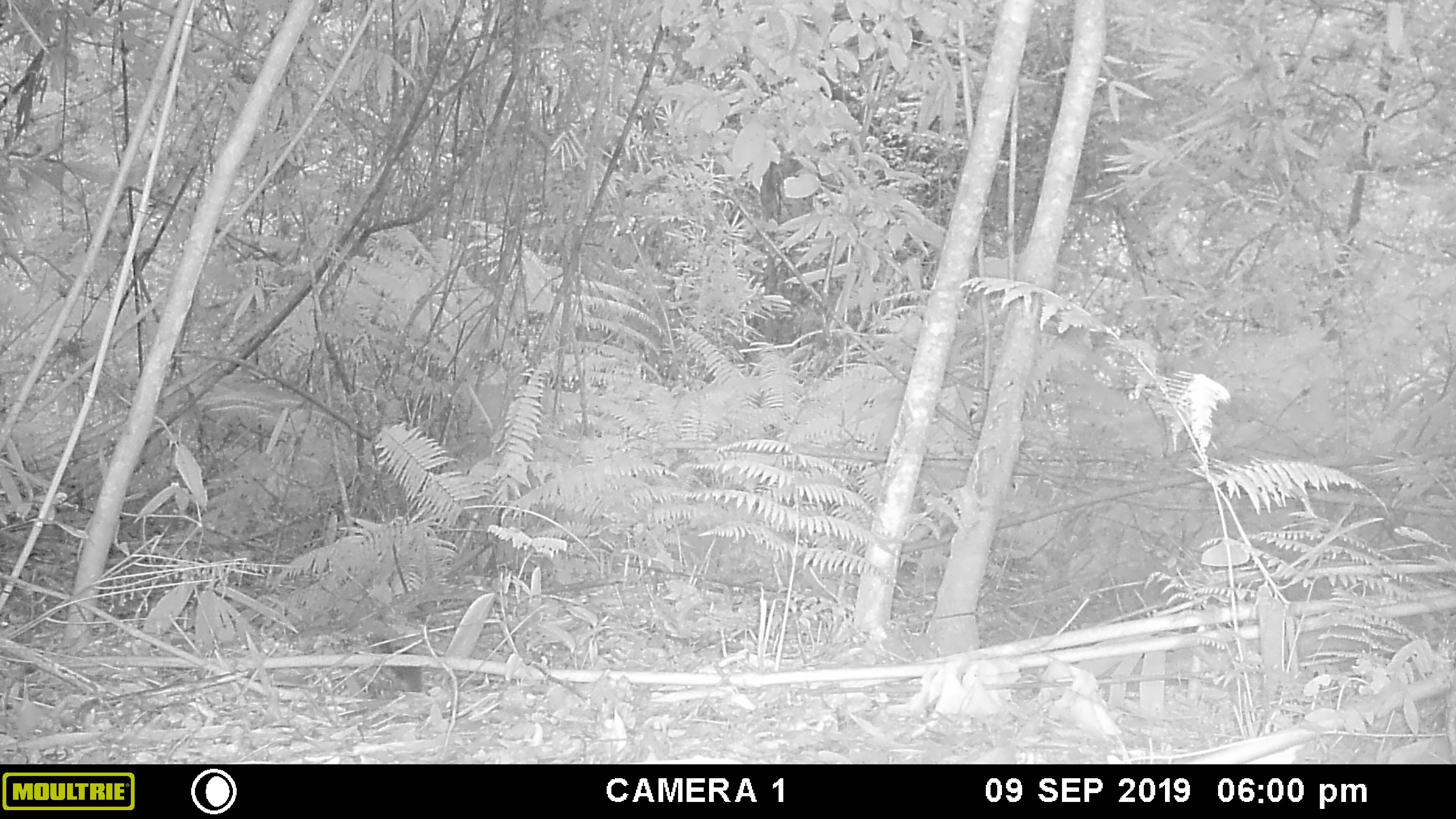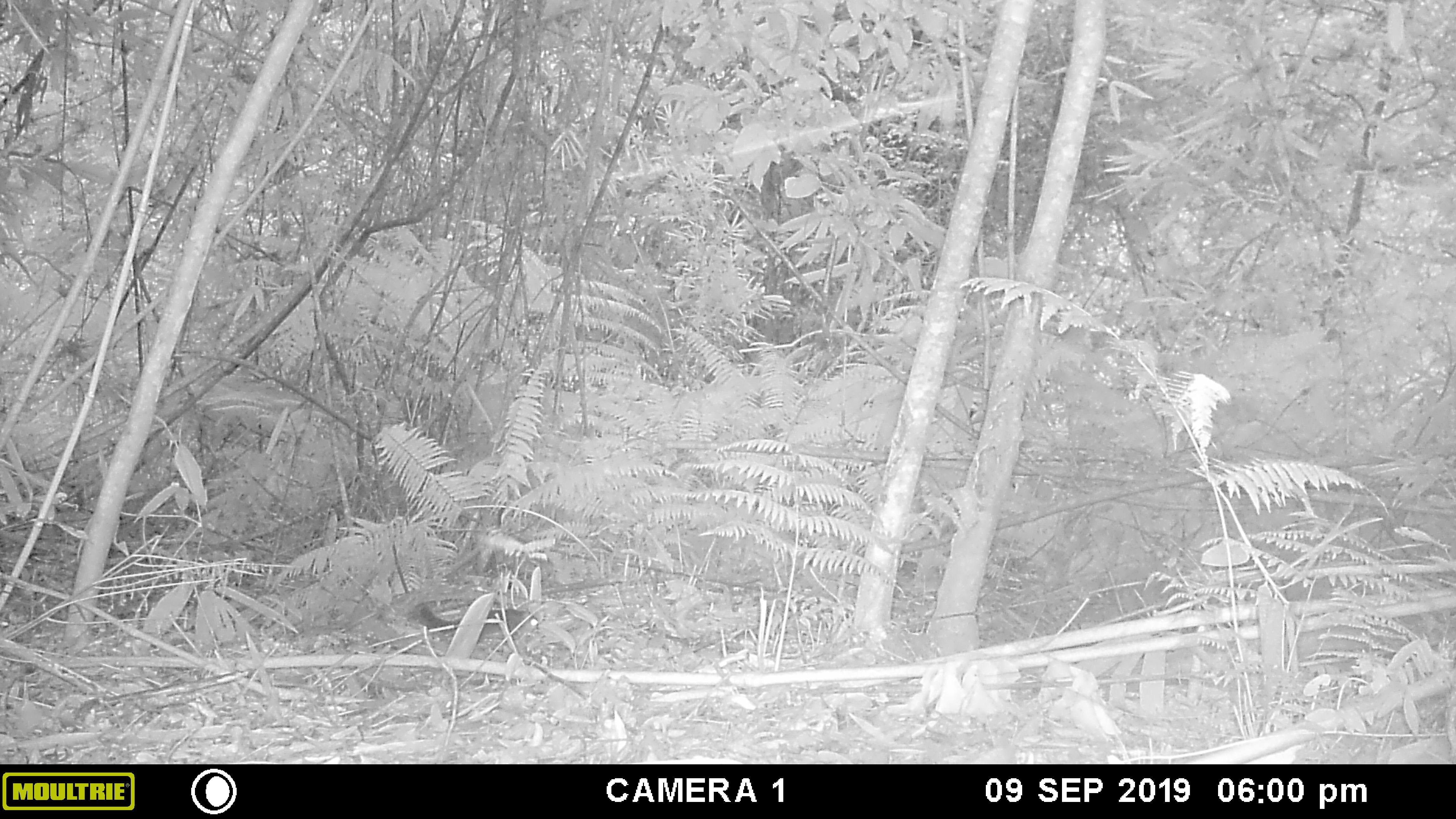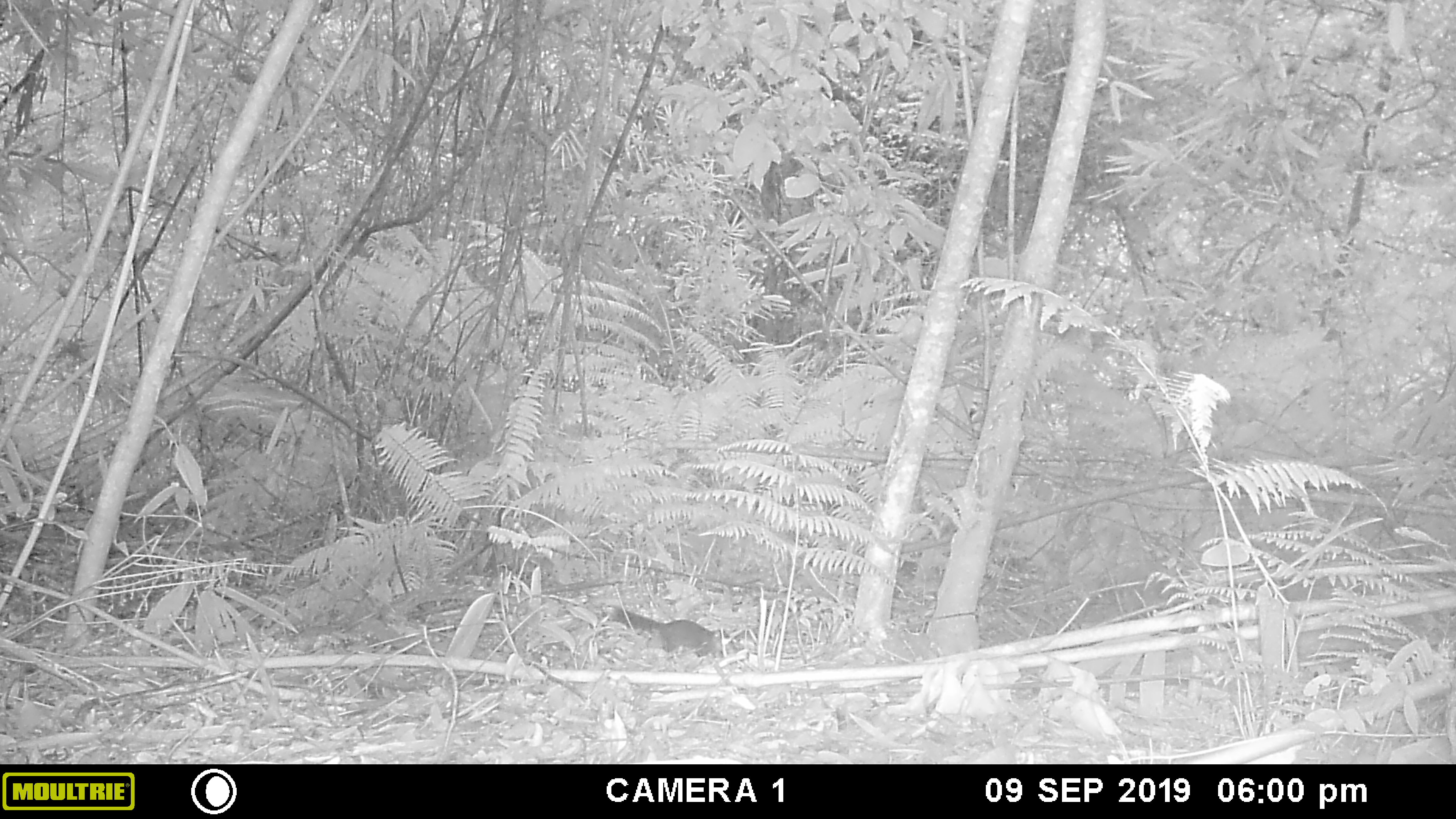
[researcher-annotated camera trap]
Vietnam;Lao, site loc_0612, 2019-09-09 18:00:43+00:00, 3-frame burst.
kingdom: Animalia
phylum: Chordata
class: Mammalia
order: Rodentia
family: Sciuridae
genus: Dremomys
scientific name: Dremomys rufigenis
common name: red-cheeked squirrel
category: red cheeked squirrel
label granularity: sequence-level